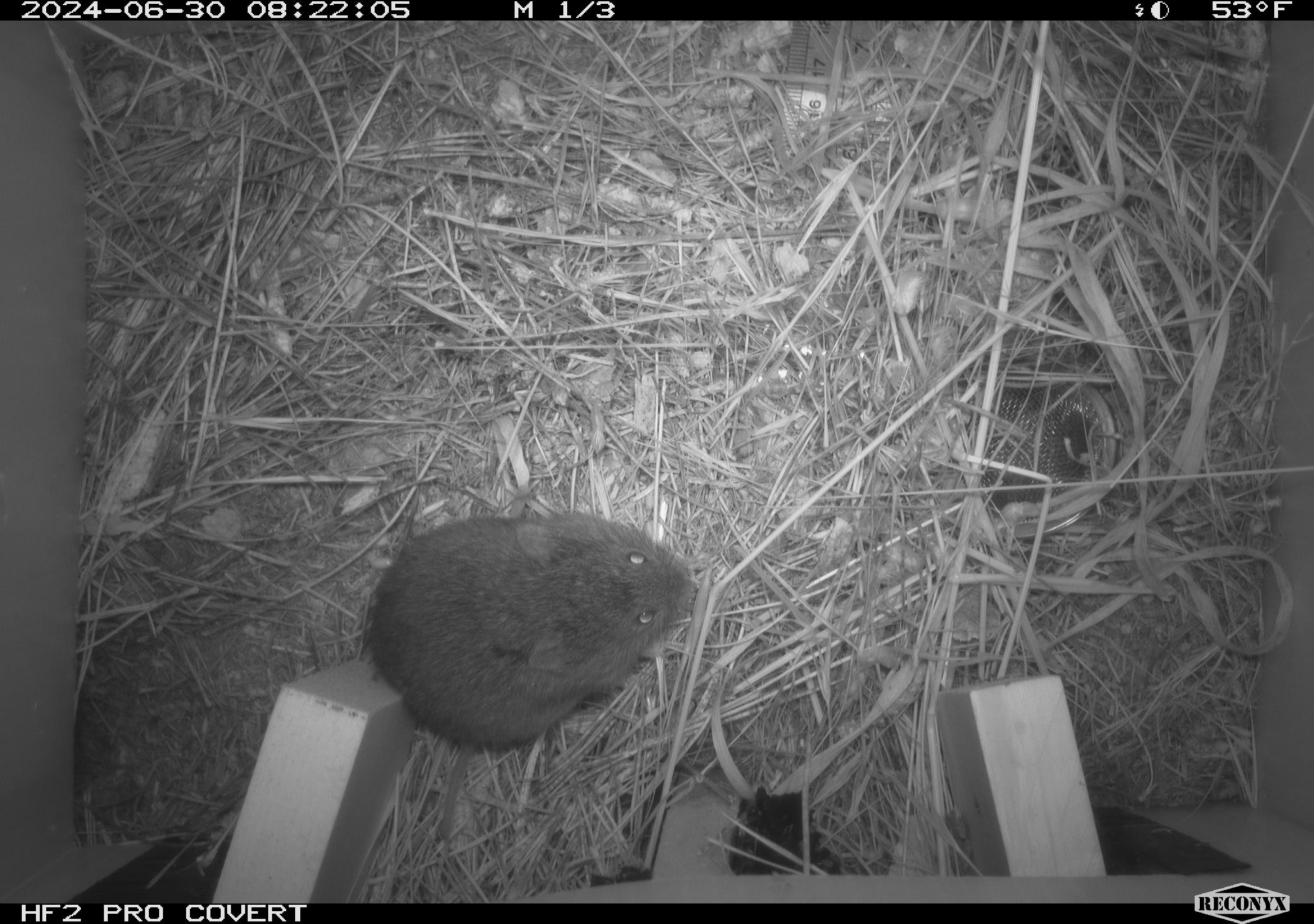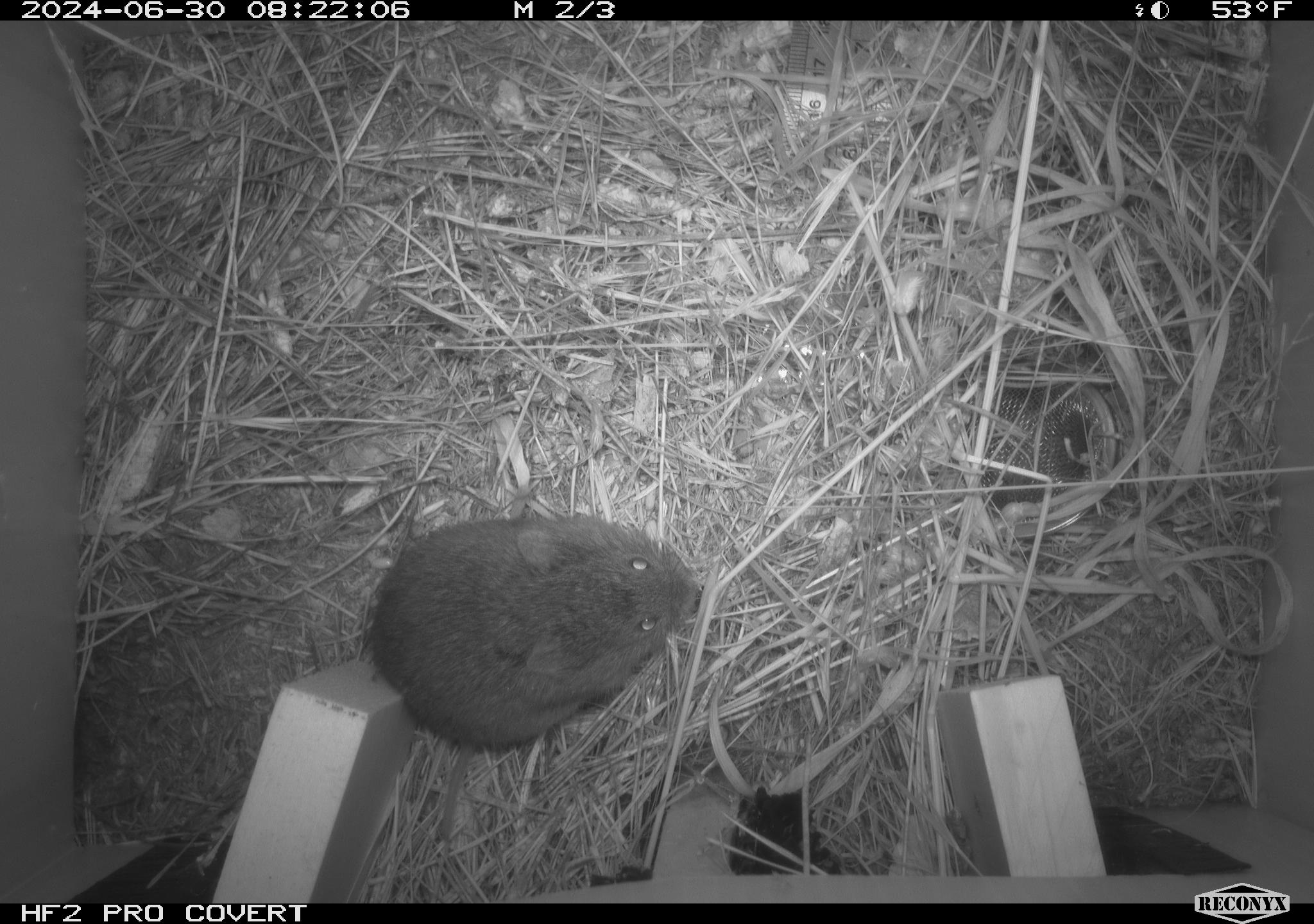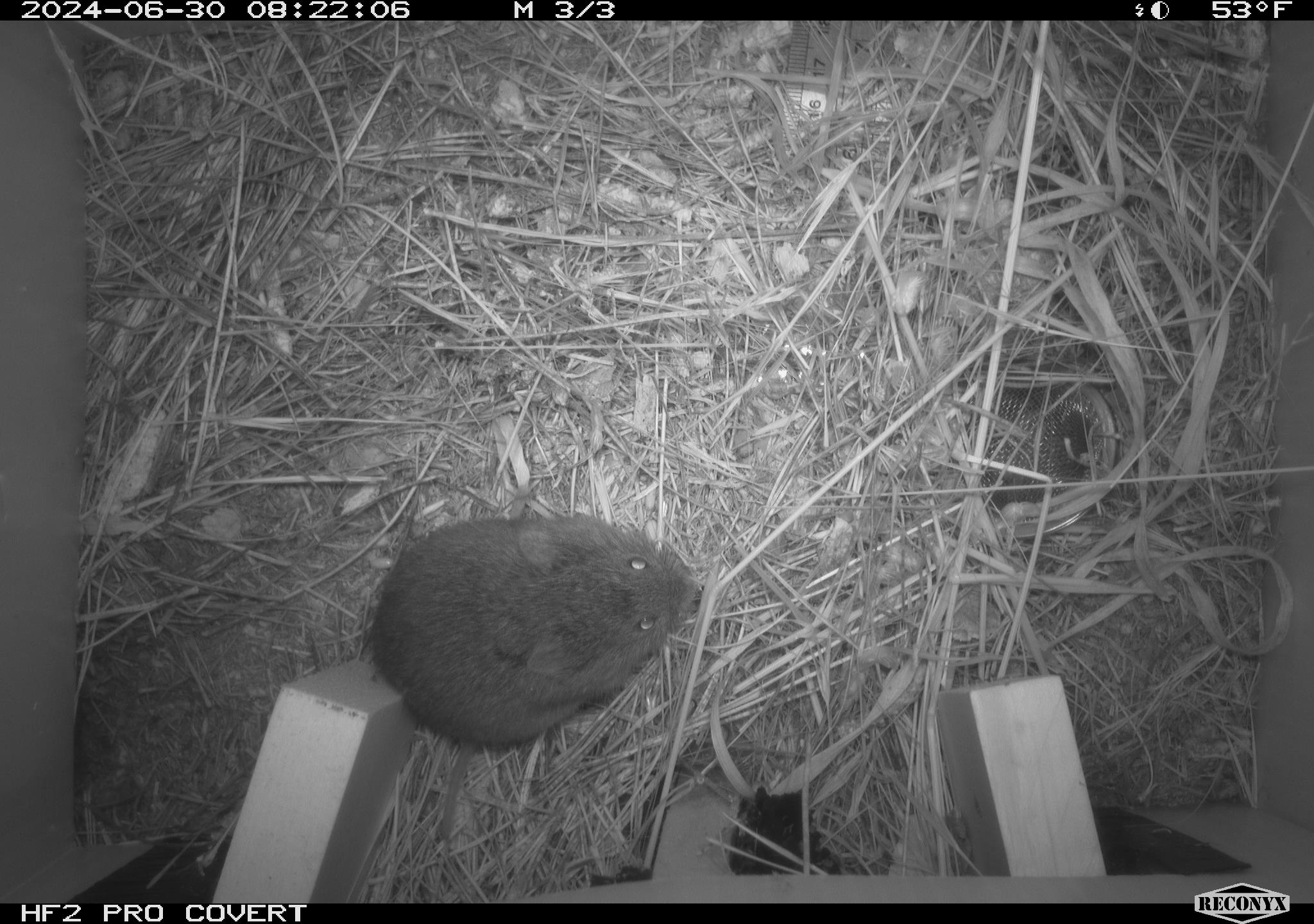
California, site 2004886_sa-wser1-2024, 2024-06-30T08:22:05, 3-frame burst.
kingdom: Animalia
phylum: Chordata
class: Mammalia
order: Rodentia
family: Cricetidae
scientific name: Arvicolinae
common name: voles, lemmings, and muskrats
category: arvicolinae subfamily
Arvicolinae subfamily (voles, lemmings, and muskrats) (Arvicolinae).